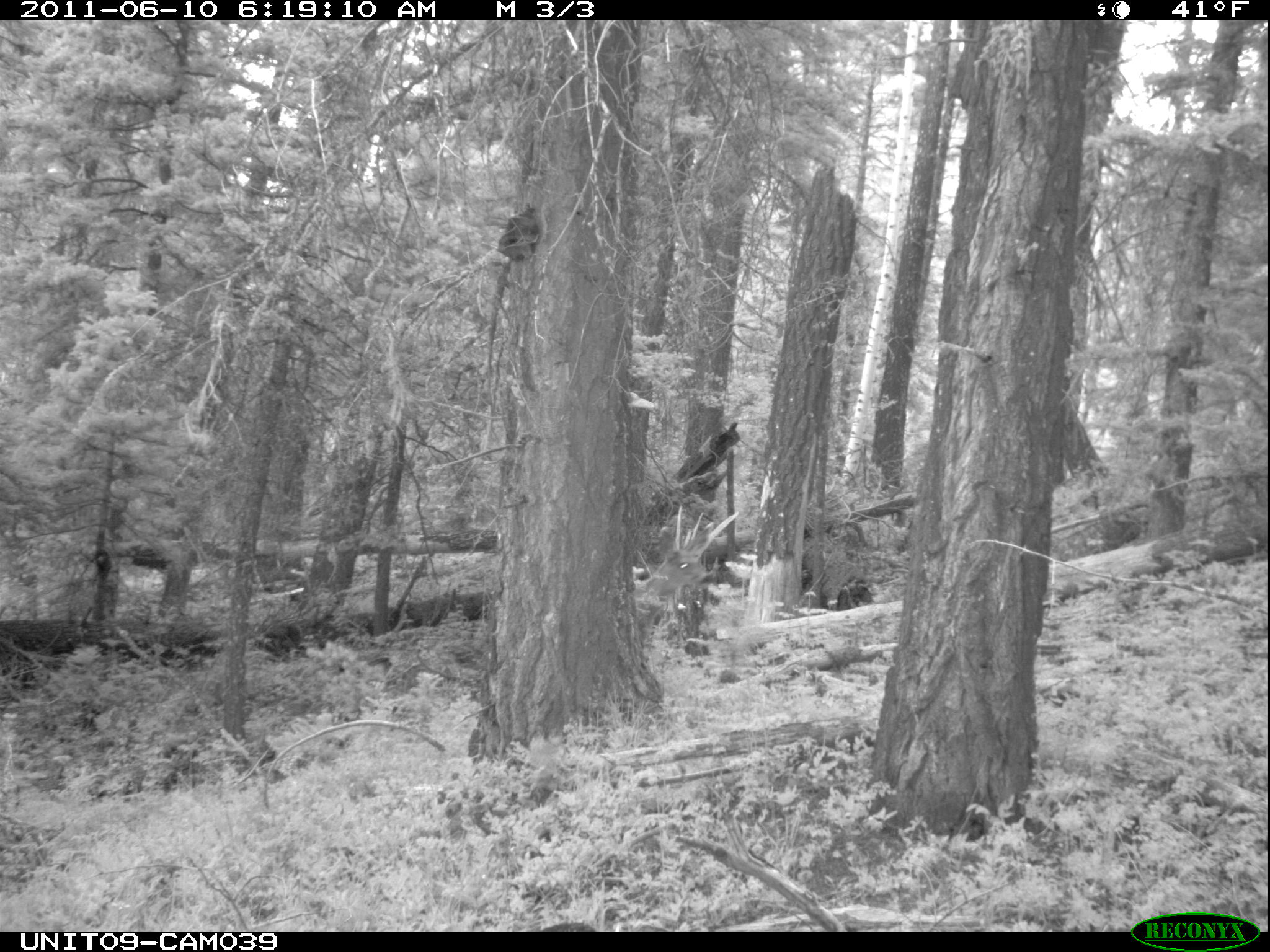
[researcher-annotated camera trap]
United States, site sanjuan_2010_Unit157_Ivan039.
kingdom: Animalia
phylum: Chordata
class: Mammalia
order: Artiodactyla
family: Cervidae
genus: Odocoileus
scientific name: Odocoileus hemionus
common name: mule deer